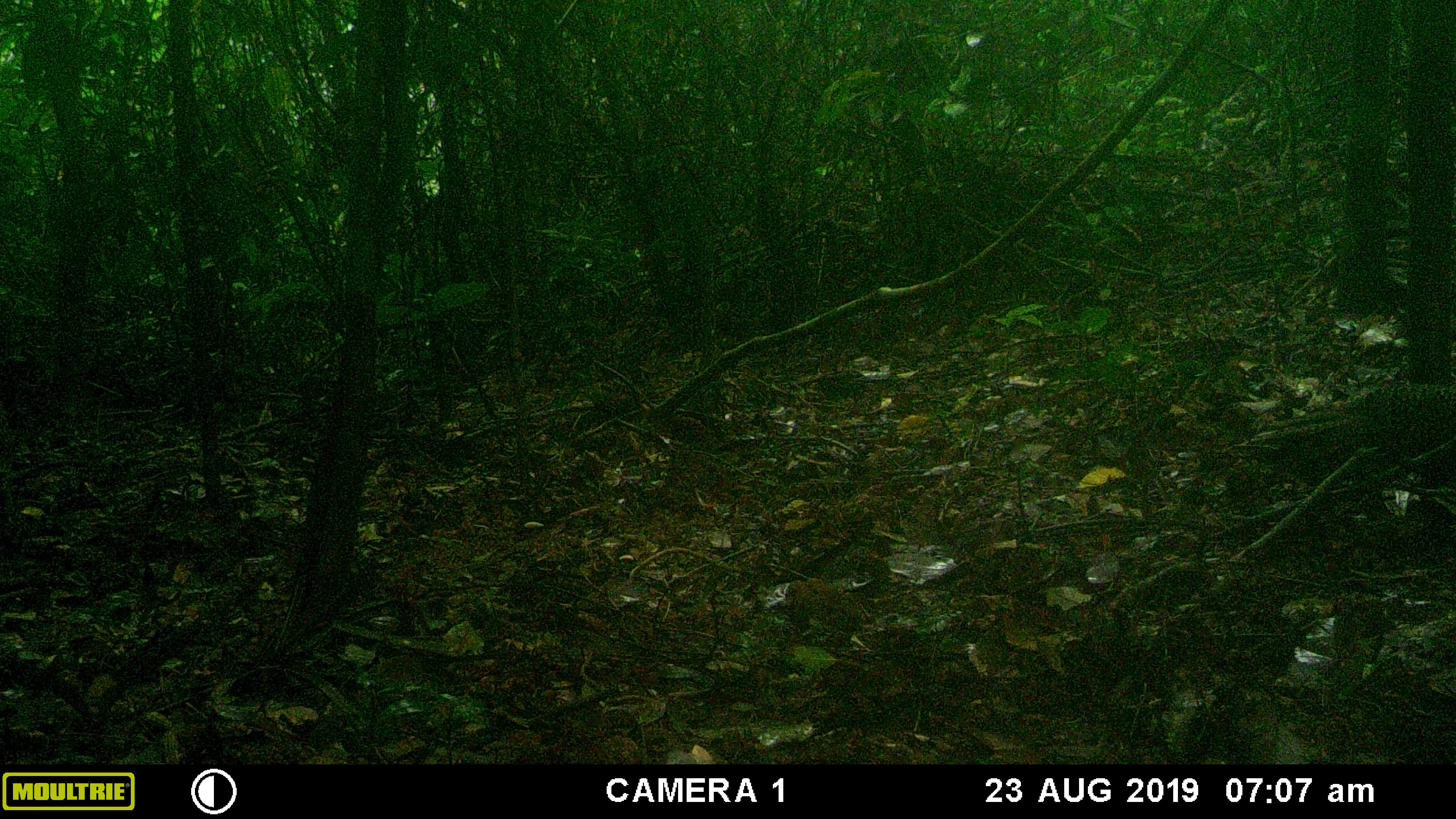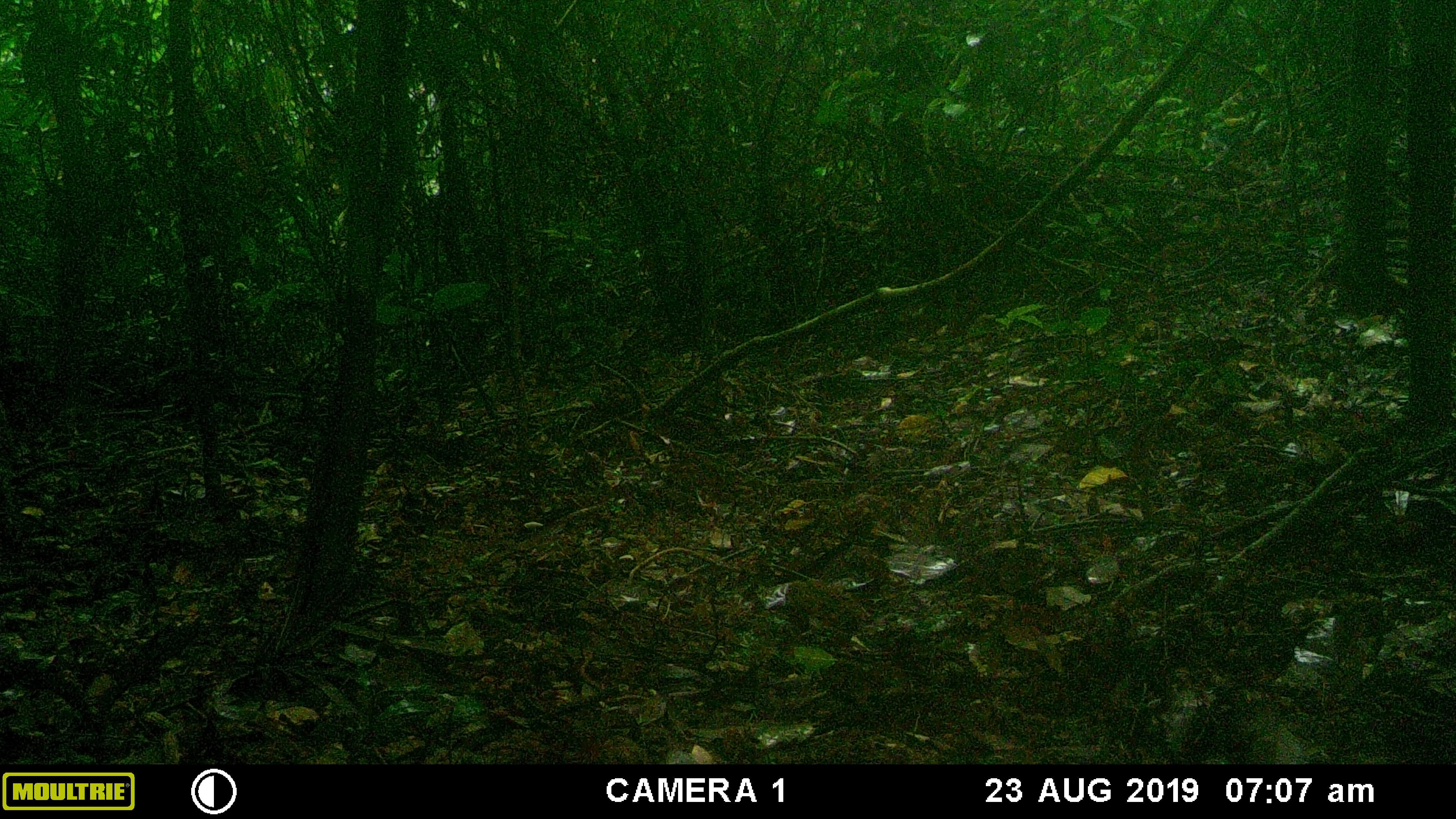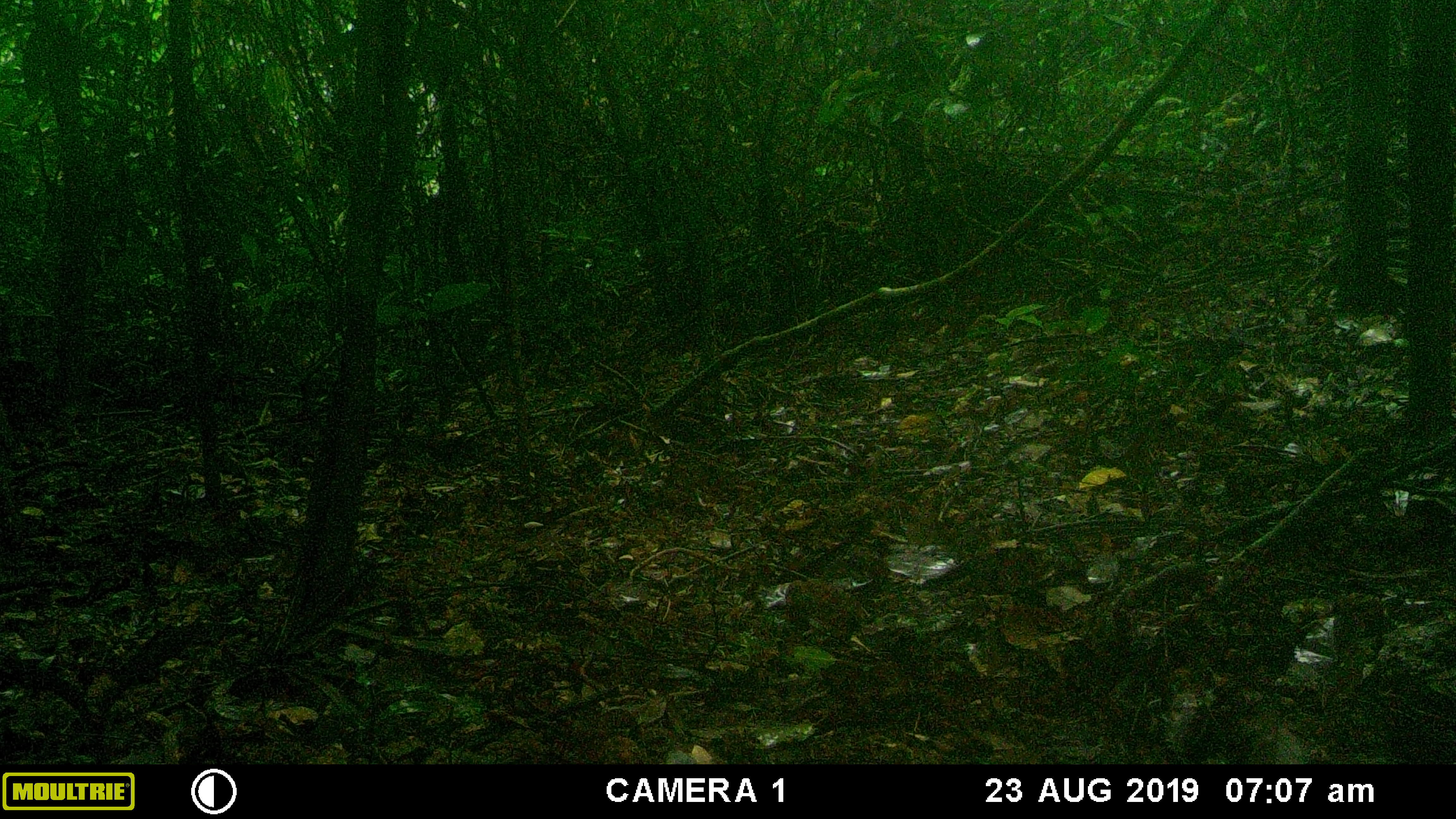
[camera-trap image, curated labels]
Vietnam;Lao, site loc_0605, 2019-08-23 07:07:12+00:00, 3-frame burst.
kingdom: Animalia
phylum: Chordata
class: Aves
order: Galliformes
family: Phasianidae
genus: Polyplectron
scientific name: Polyplectron bicalcaratum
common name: gray peacock-pheasant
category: grey peacock pheasant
Grey peacock pheasant (gray peacock-pheasant) (Polyplectron bicalcaratum). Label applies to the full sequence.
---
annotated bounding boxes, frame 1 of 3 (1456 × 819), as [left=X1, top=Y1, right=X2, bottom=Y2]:
grey peacock pheasant: [left=1252, top=380, right=1454, bottom=464]